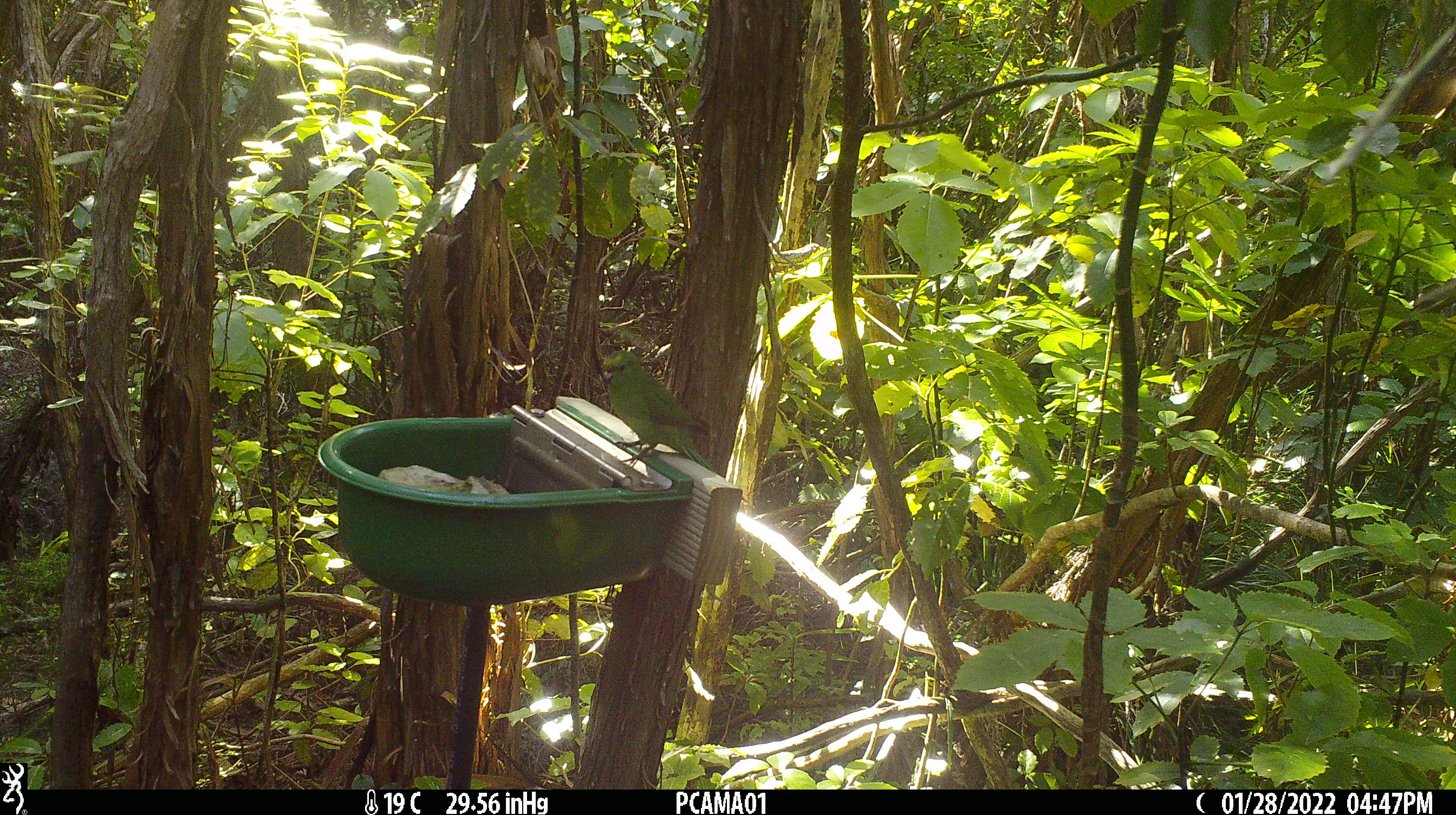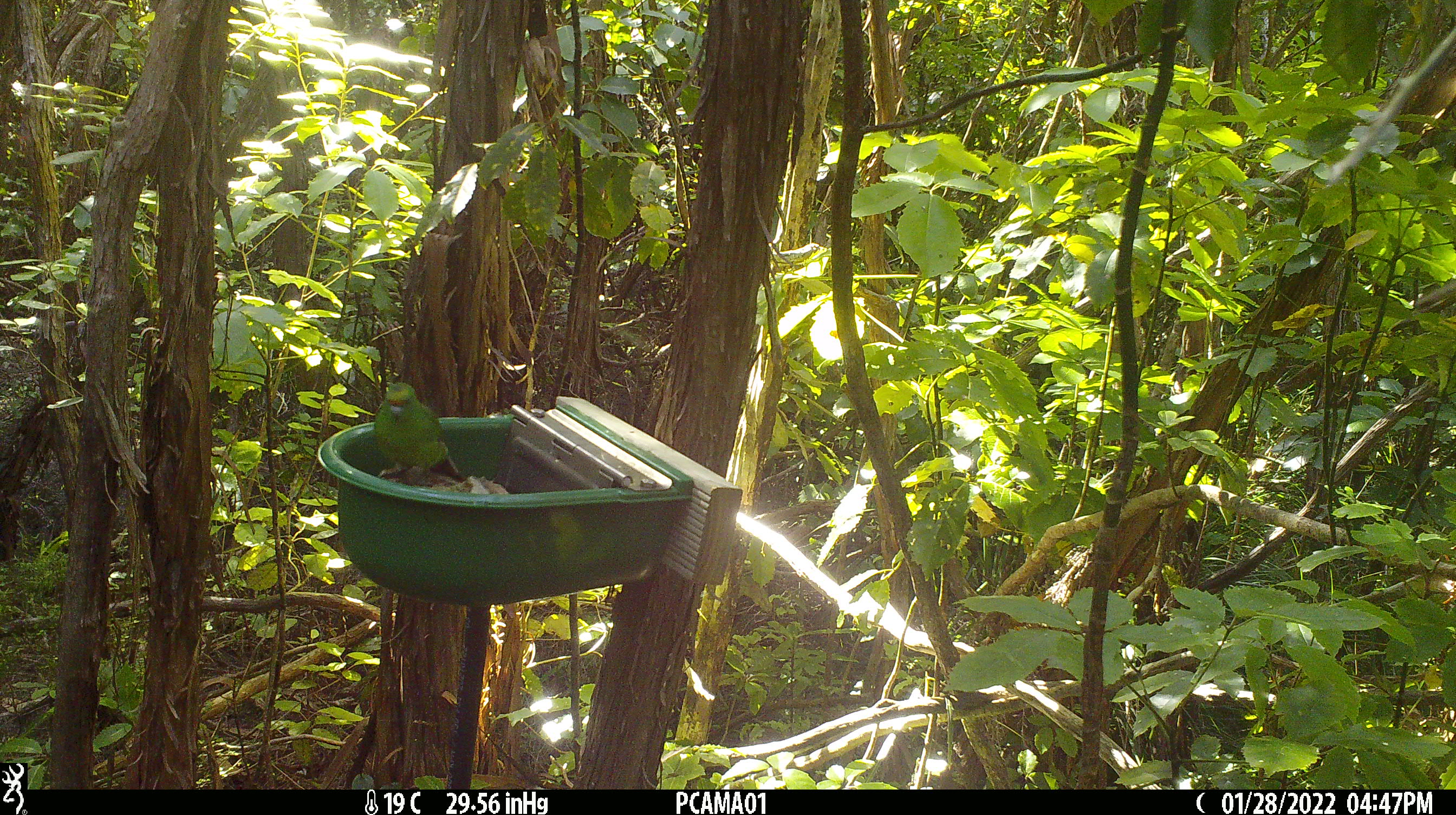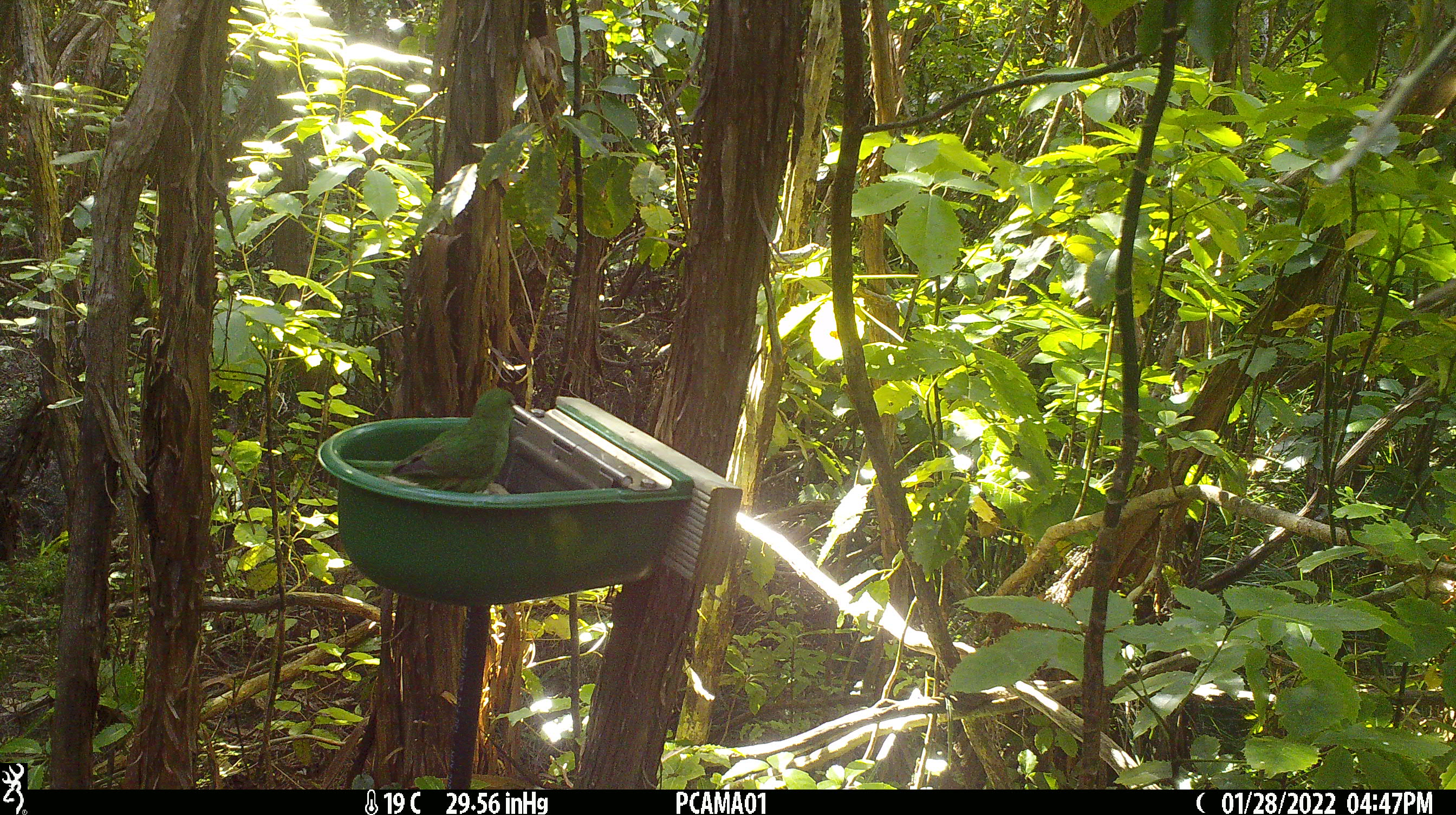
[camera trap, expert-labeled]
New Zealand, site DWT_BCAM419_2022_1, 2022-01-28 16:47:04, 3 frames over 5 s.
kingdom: Animalia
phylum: Chordata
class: Aves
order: Psittaciformes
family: Psittaculidae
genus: Cyanoramphus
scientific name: Cyanoramphus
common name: parakeet